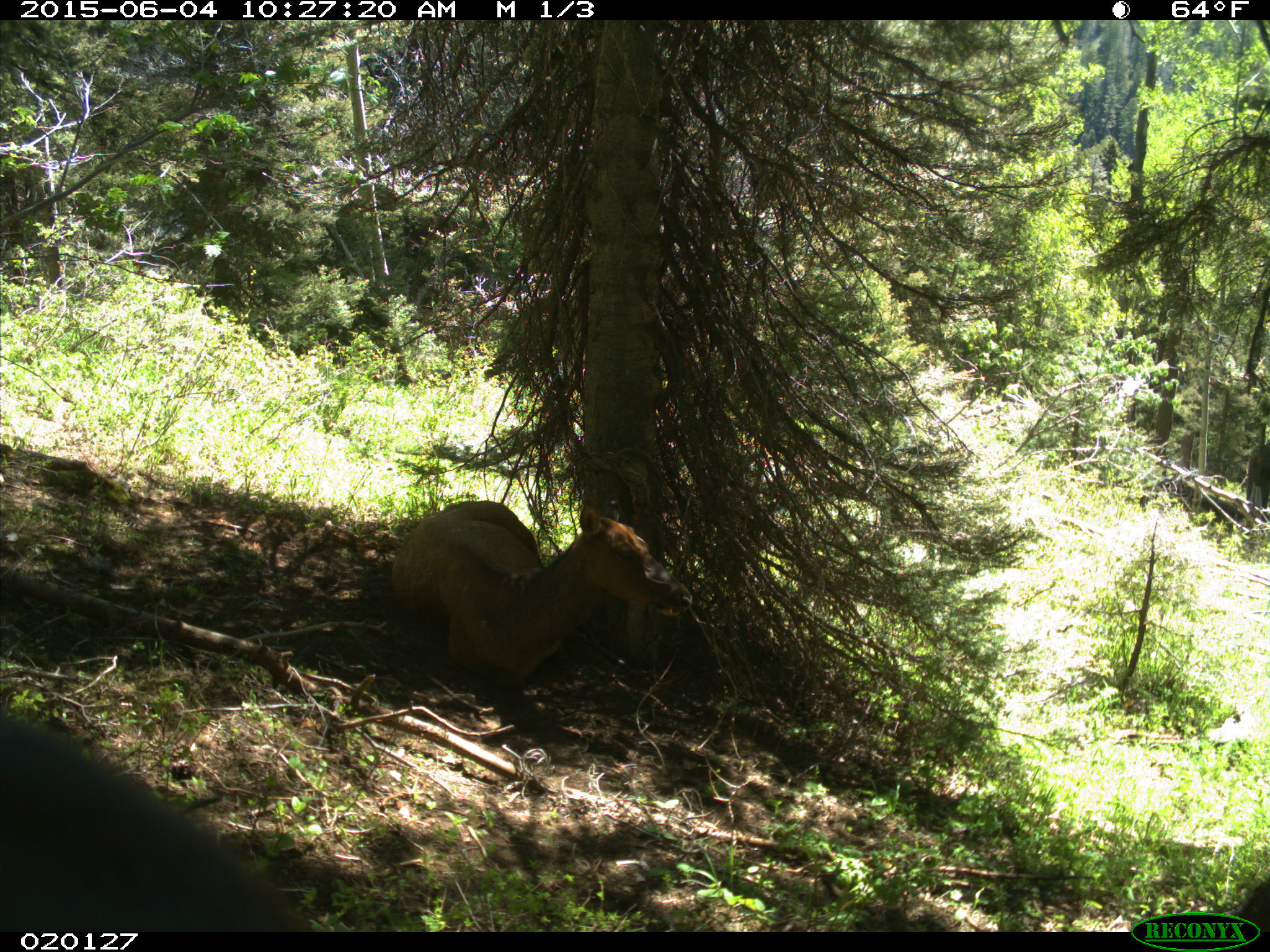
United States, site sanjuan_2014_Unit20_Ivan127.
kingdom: Animalia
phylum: Chordata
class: Mammalia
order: Artiodactyla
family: Cervidae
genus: Cervus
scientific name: Cervus elaphus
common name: red deer